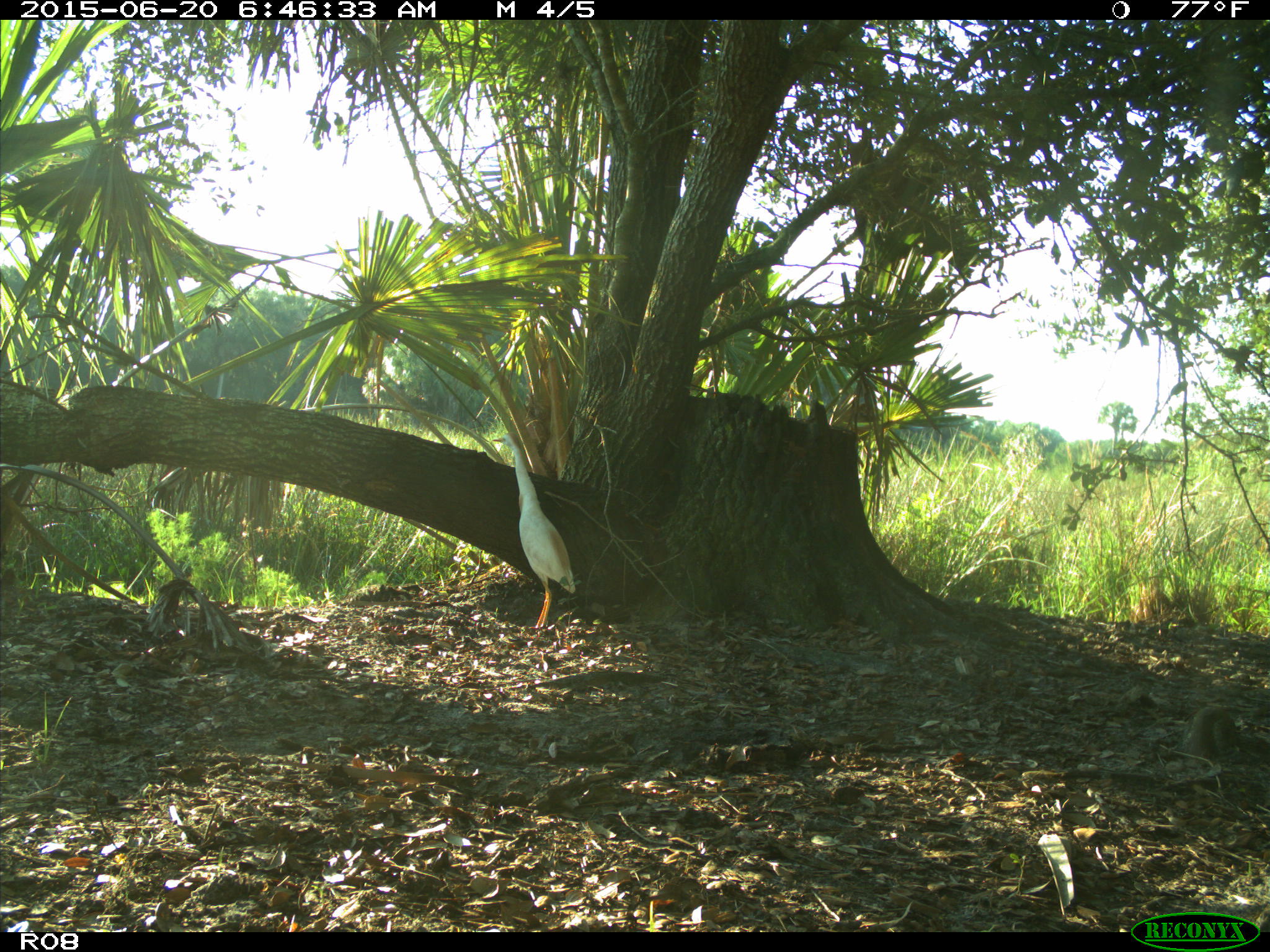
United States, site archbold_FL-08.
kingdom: Animalia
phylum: Chordata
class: Aves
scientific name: Aves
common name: birds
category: unidentified bird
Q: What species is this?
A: Unidentified bird (birds) (Aves).